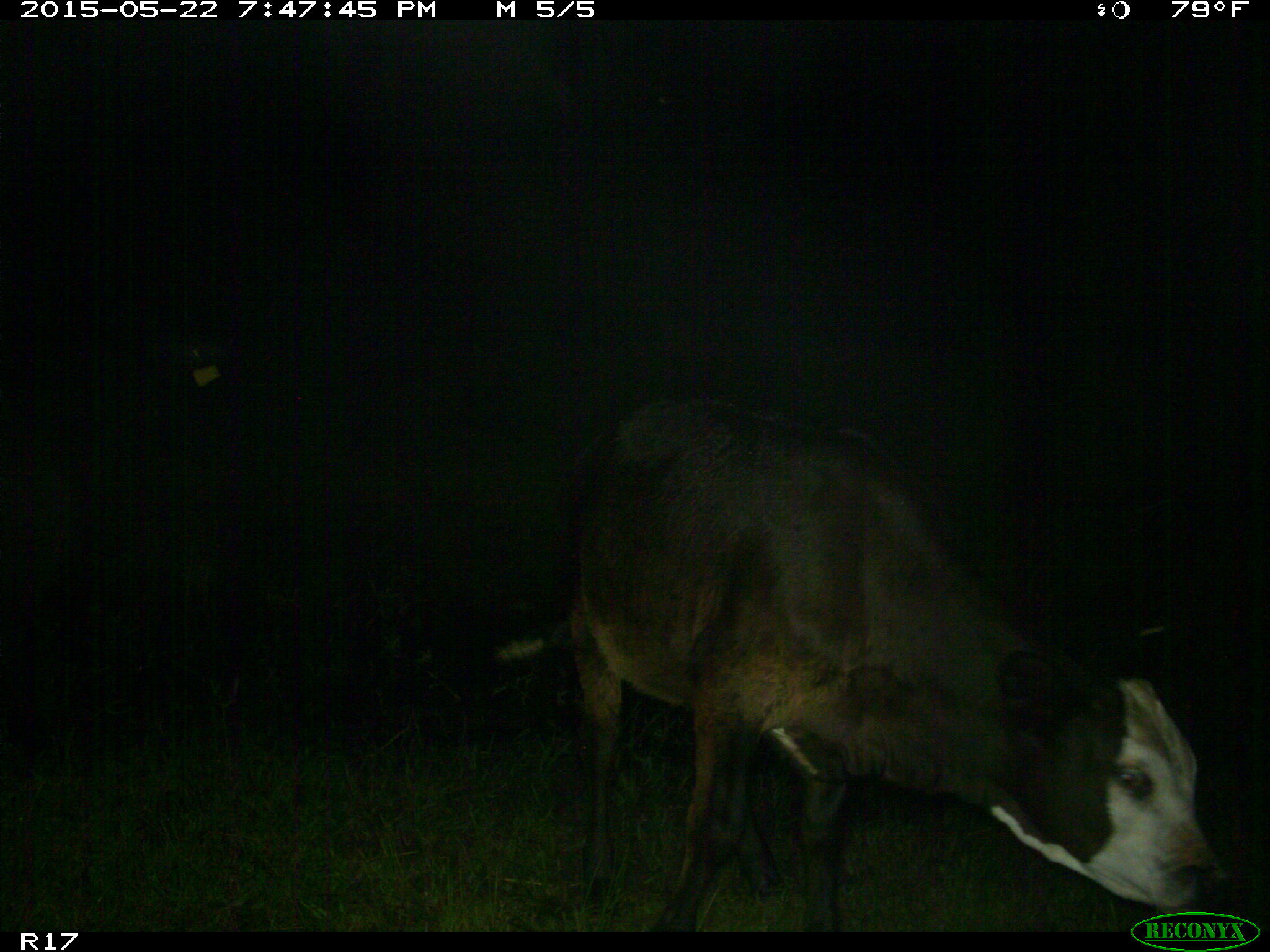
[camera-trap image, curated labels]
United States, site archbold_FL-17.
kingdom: Animalia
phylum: Chordata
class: Mammalia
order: Artiodactyla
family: Bovidae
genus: Bos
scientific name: Bos taurus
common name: domestic cow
Bos taurus (domestic cow).